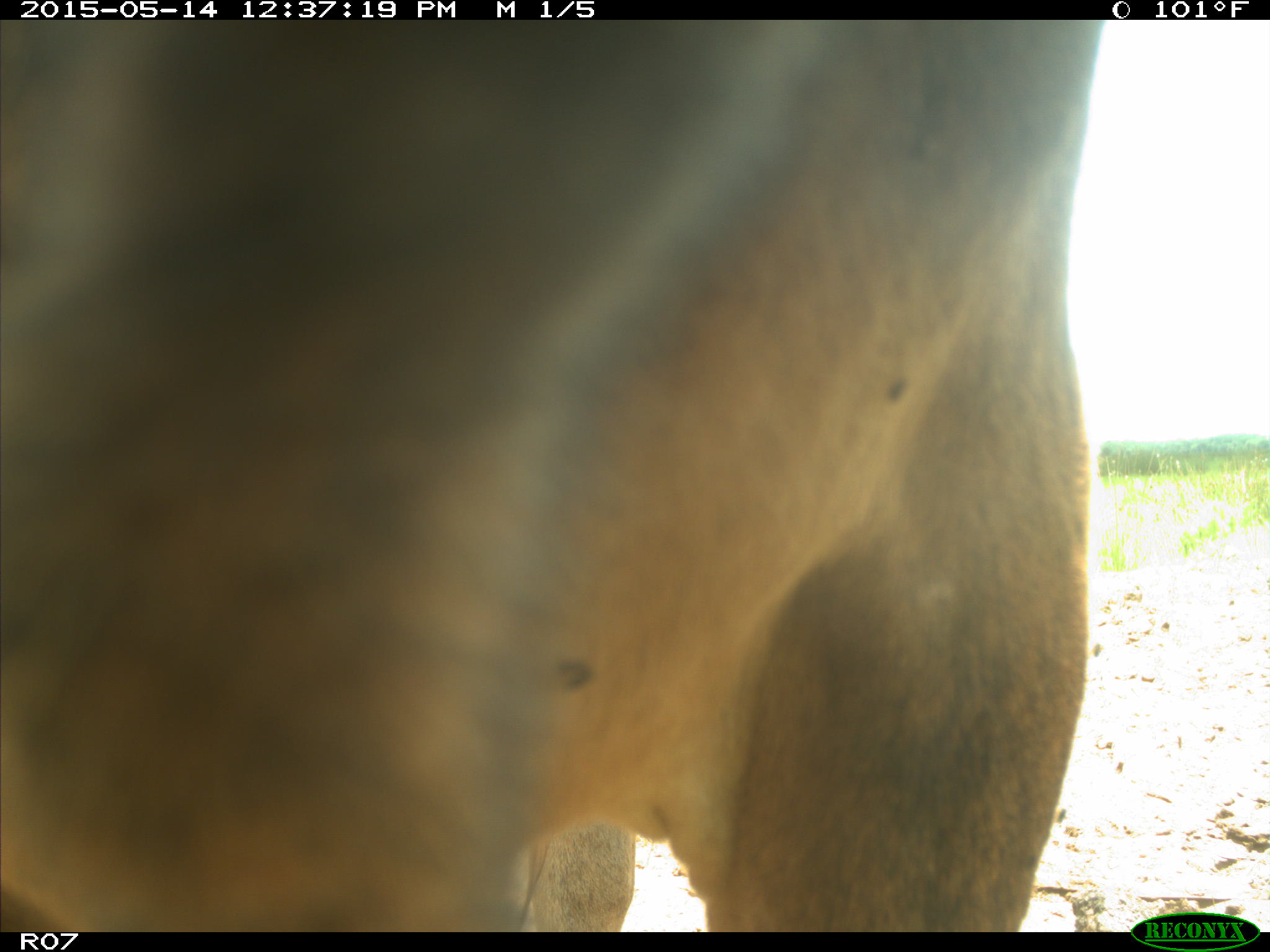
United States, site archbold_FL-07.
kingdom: Animalia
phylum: Chordata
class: Mammalia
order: Artiodactyla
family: Bovidae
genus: Bos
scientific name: Bos taurus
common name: domestic cow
Bos taurus (domestic cow).